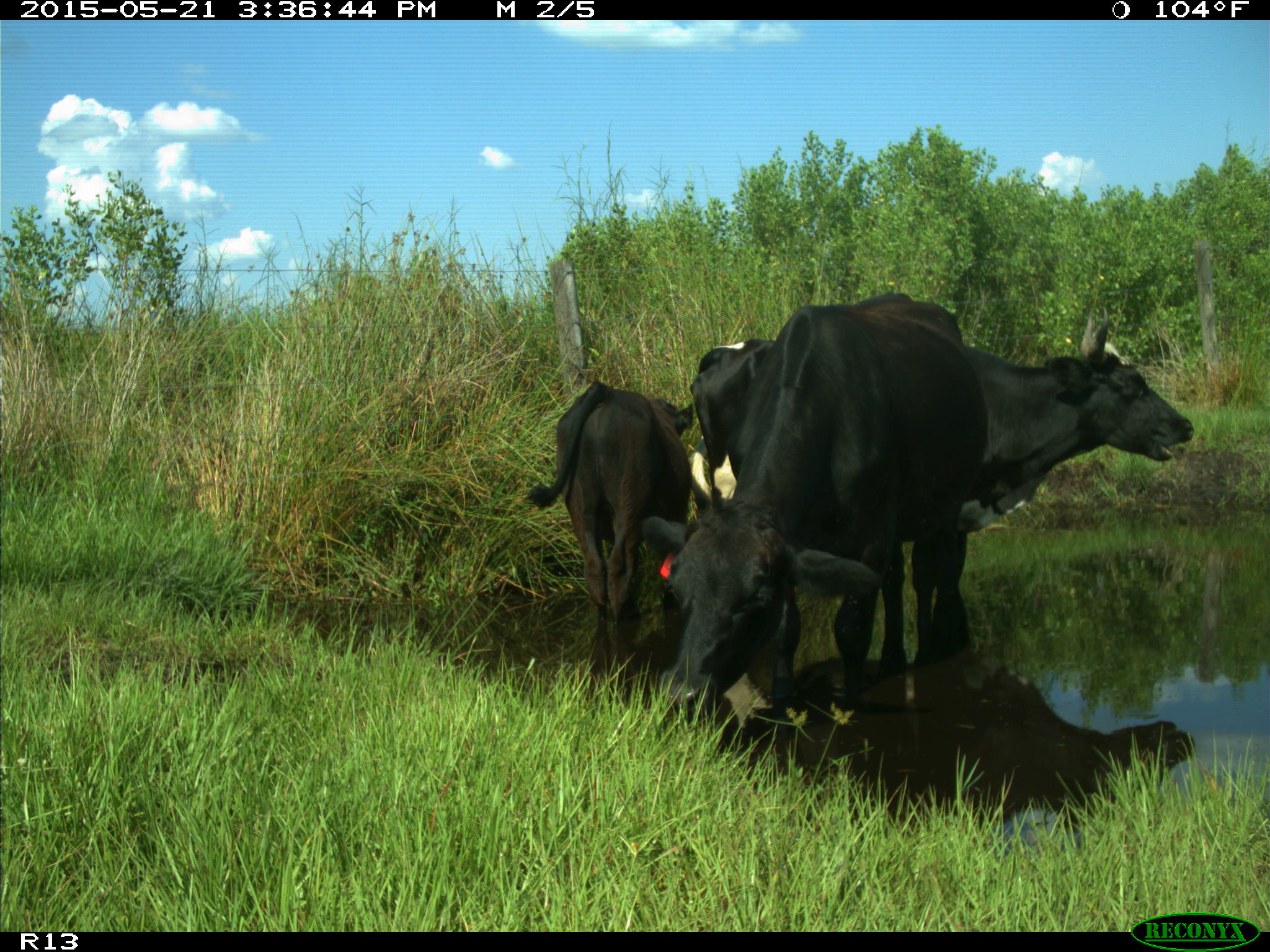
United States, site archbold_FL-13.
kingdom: Animalia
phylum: Chordata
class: Mammalia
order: Artiodactyla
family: Bovidae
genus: Bos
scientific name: Bos taurus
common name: domestic cow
Bos taurus (domestic cow).